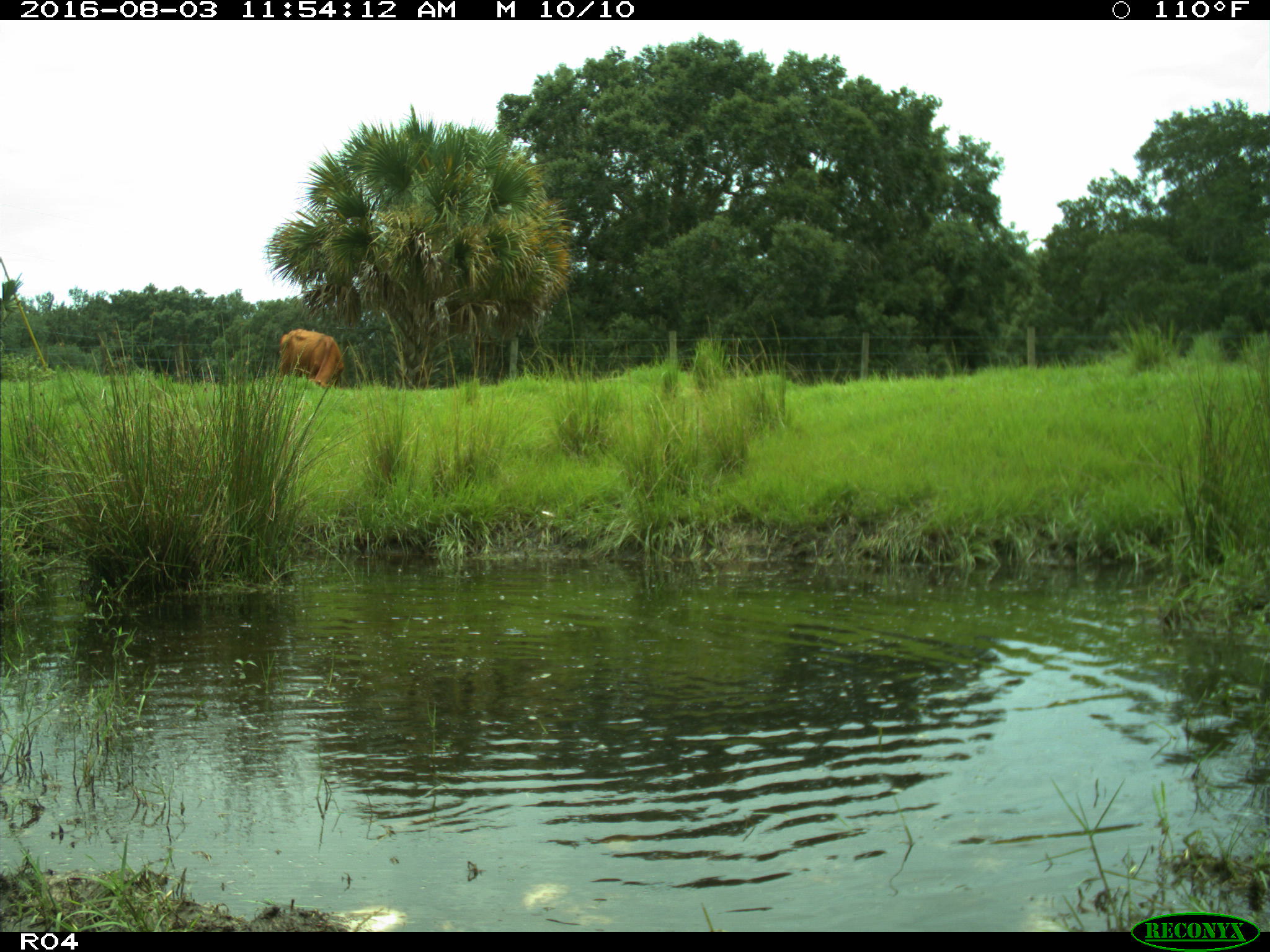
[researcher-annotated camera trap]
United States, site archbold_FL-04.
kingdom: Animalia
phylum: Chordata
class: Mammalia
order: Artiodactyla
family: Bovidae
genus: Bos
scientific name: Bos taurus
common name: domestic cow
Bos taurus (domestic cow).